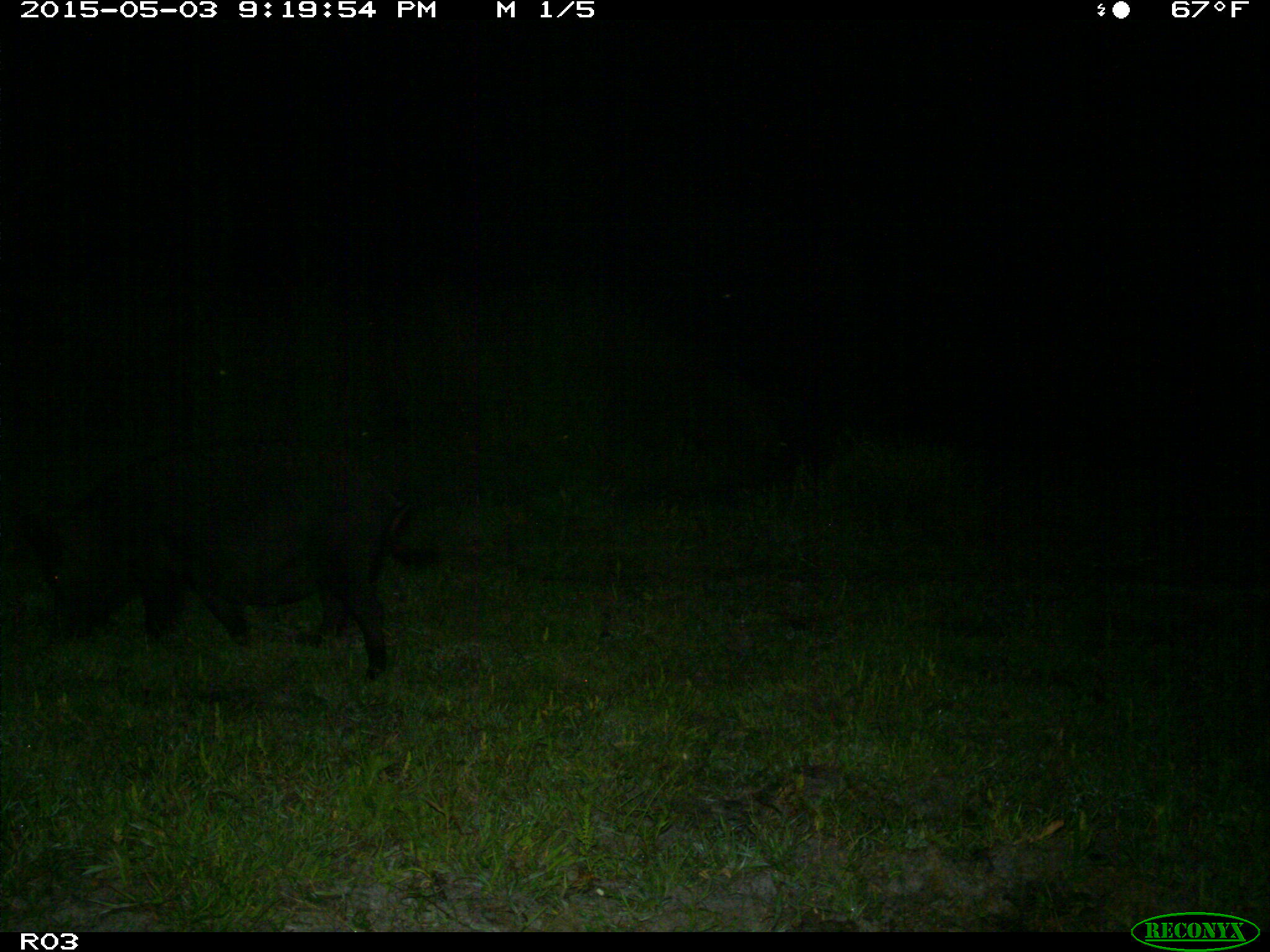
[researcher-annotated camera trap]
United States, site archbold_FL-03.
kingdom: Animalia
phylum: Chordata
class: Mammalia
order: Artiodactyla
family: Suidae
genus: Sus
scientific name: Sus scrofa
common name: wild boar